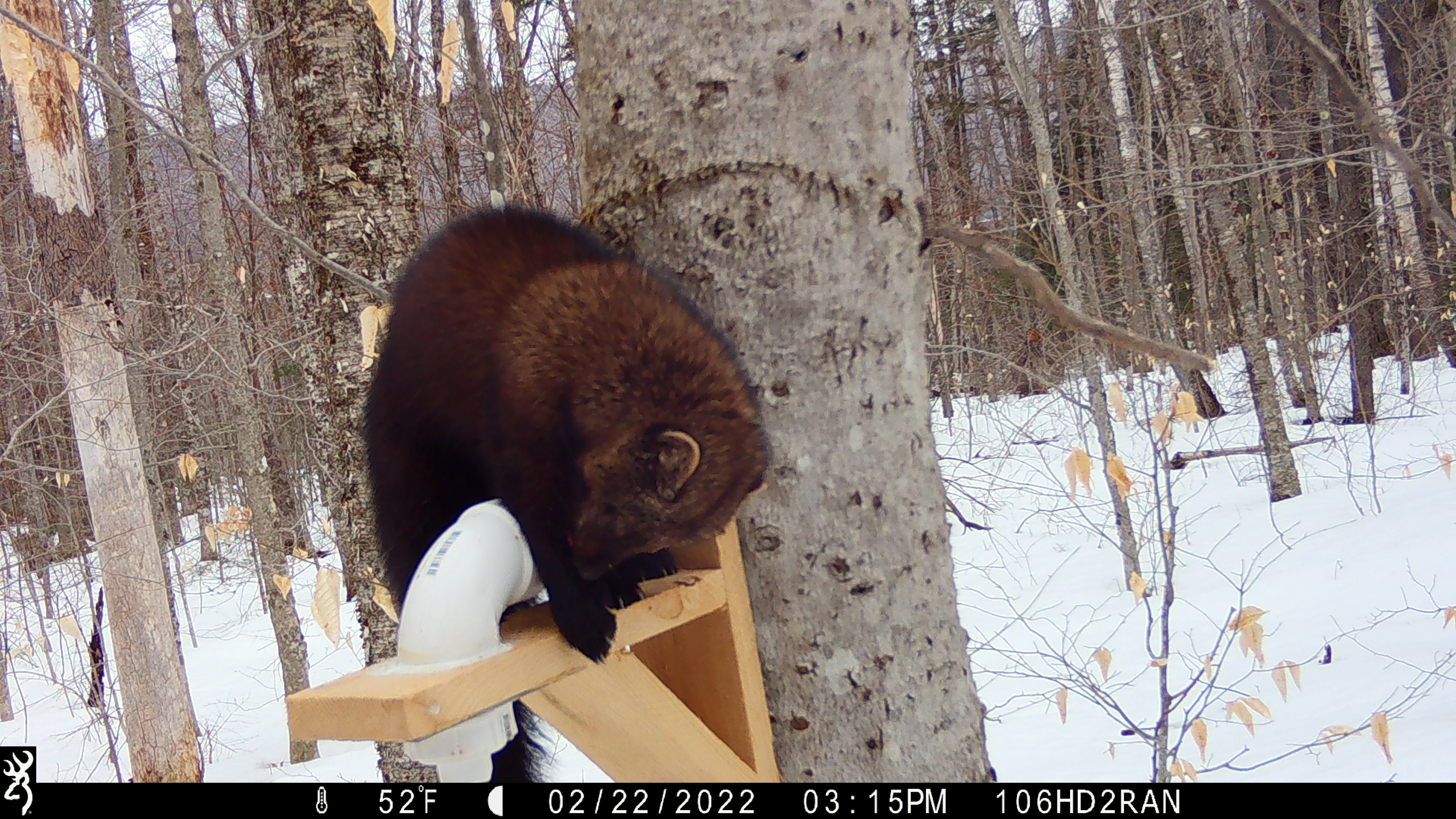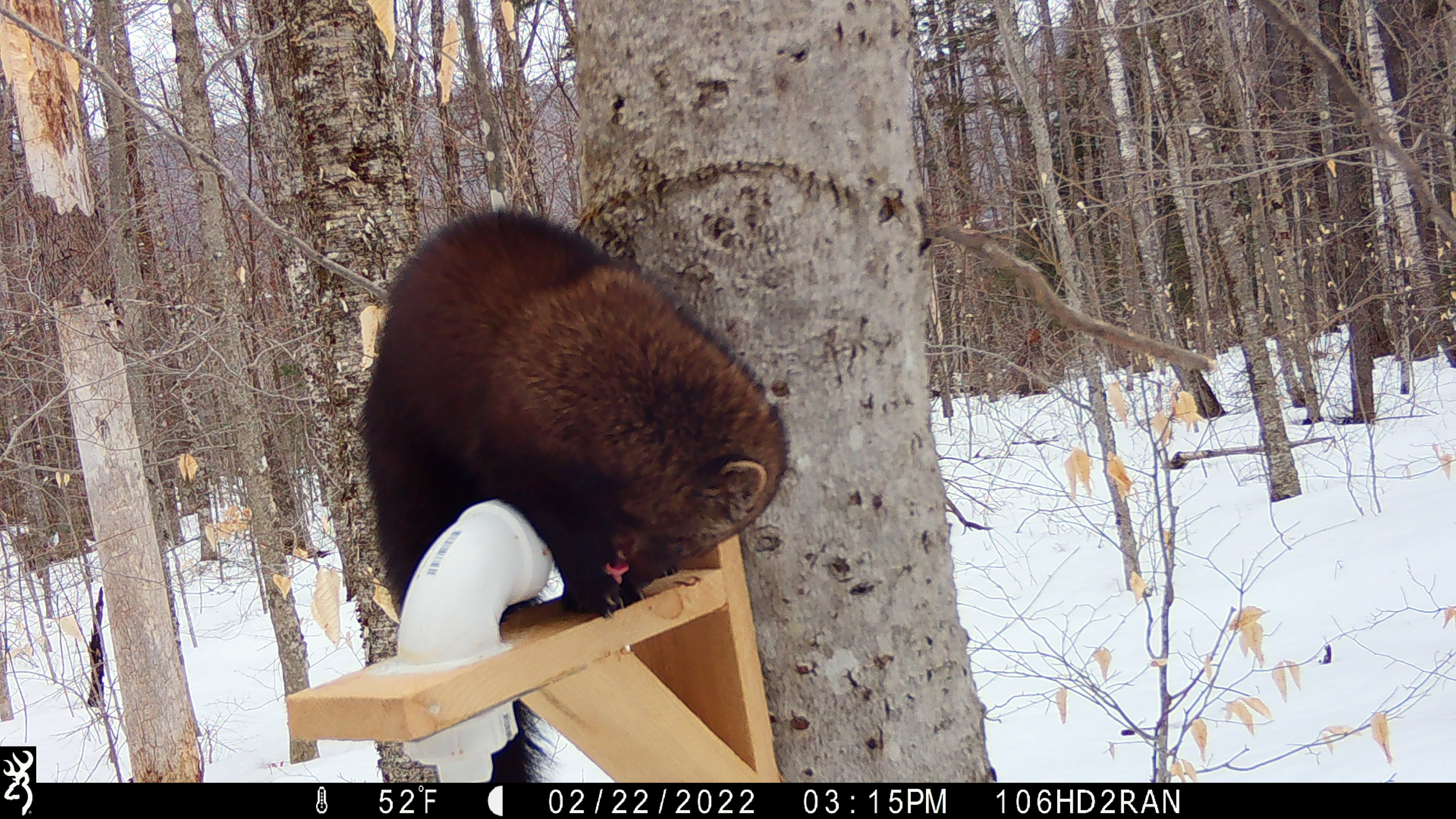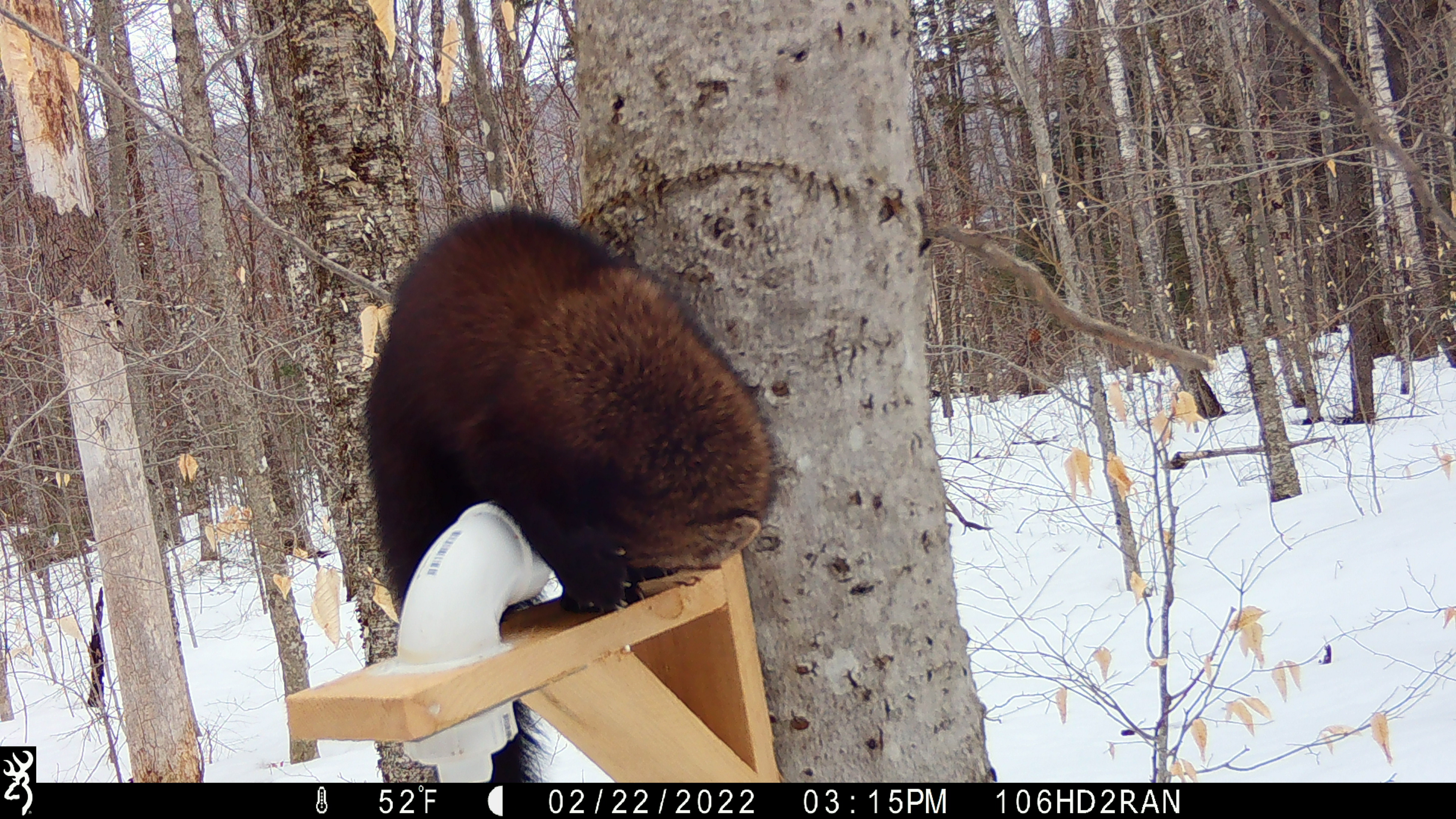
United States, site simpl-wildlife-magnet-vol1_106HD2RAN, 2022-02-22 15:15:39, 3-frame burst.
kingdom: Animalia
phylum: Chordata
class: Mammalia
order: Carnivora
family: Mustelidae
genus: Pekania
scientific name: Pekania pennanti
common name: fisher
Fisher (Pekania pennanti).